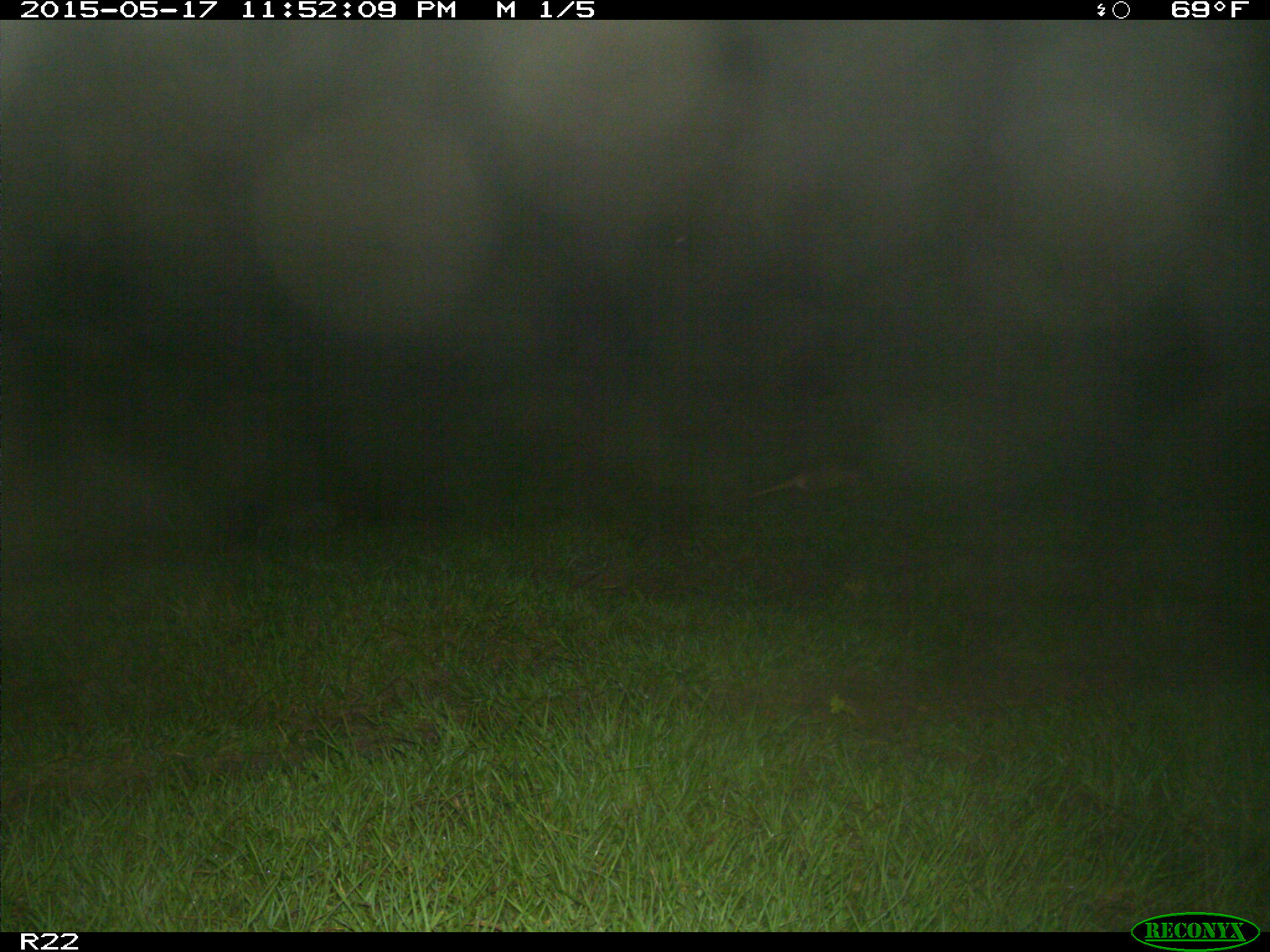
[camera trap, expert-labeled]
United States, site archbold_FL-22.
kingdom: Animalia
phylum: Chordata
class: Mammalia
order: Cingulata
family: Dasypodidae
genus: Dasypus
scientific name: Dasypus novemcinctus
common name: nine-banded armadillo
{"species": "Dasypus novemcinctus (nine-banded armadillo)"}